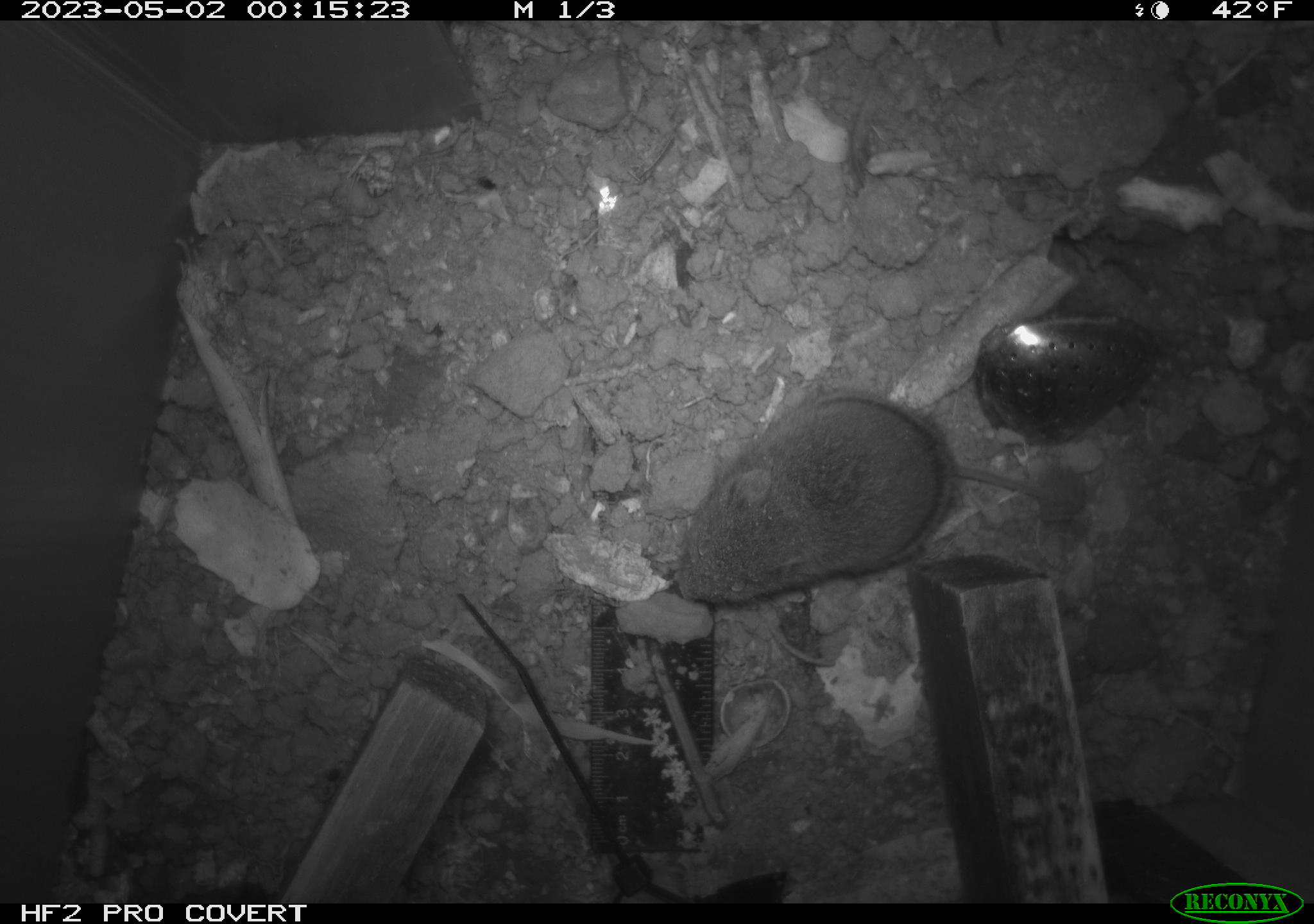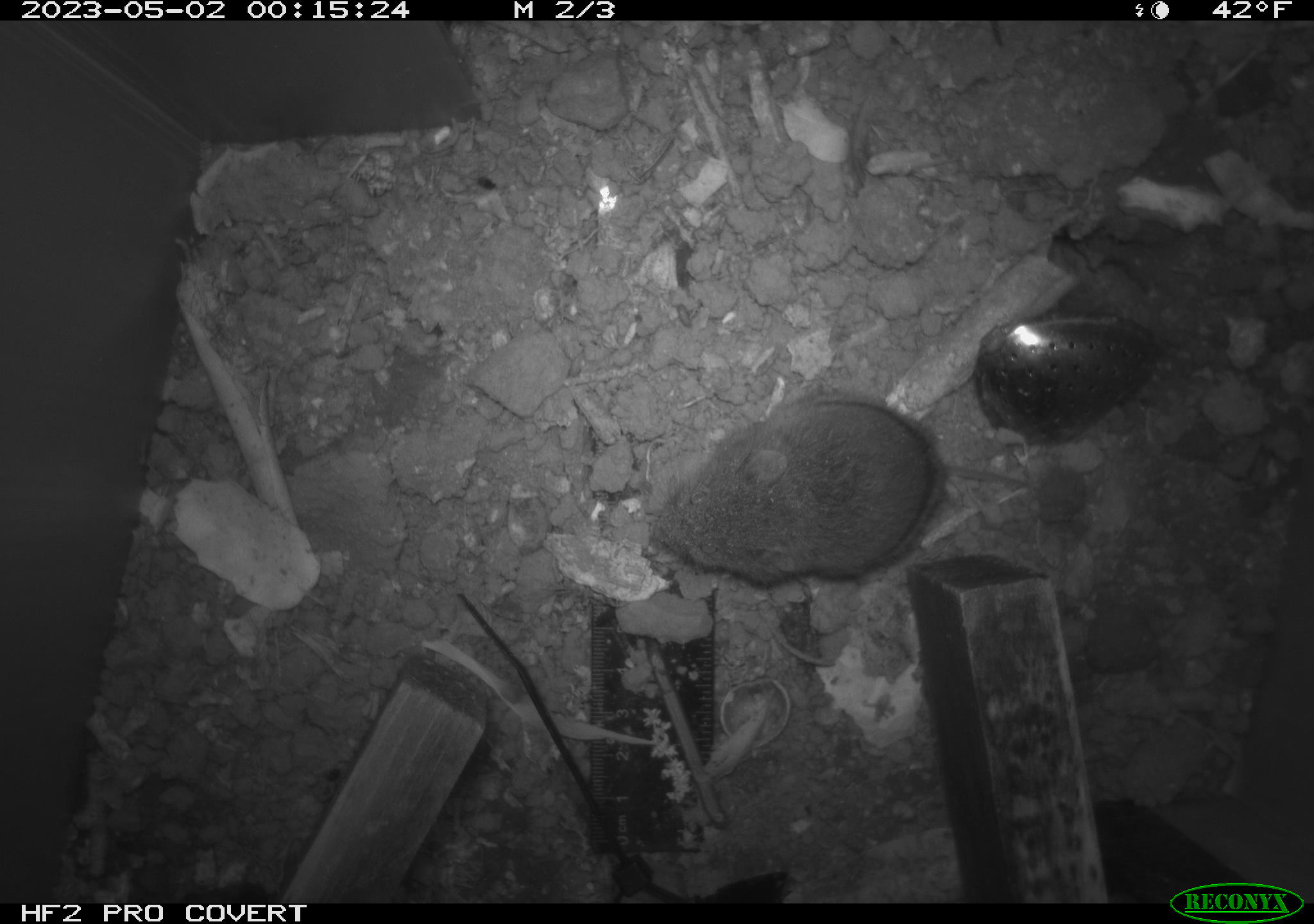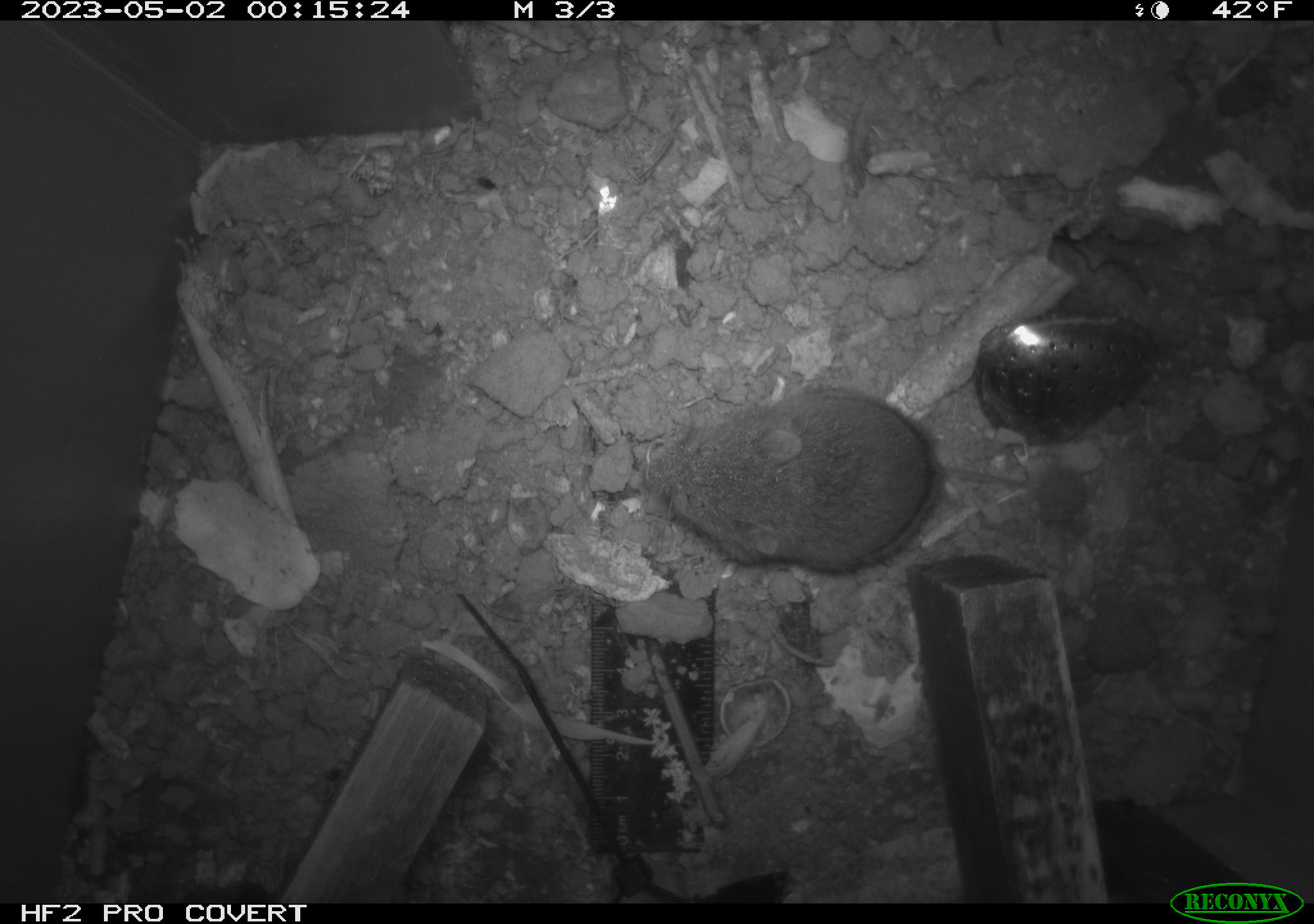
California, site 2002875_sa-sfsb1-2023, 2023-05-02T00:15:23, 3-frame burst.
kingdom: Animalia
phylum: Chordata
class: Mammalia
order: Rodentia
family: Cricetidae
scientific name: Arvicolinae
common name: voles, lemmings, and muskrats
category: arvicolinae subfamily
Arvicolinae subfamily (voles, lemmings, and muskrats) (Arvicolinae).